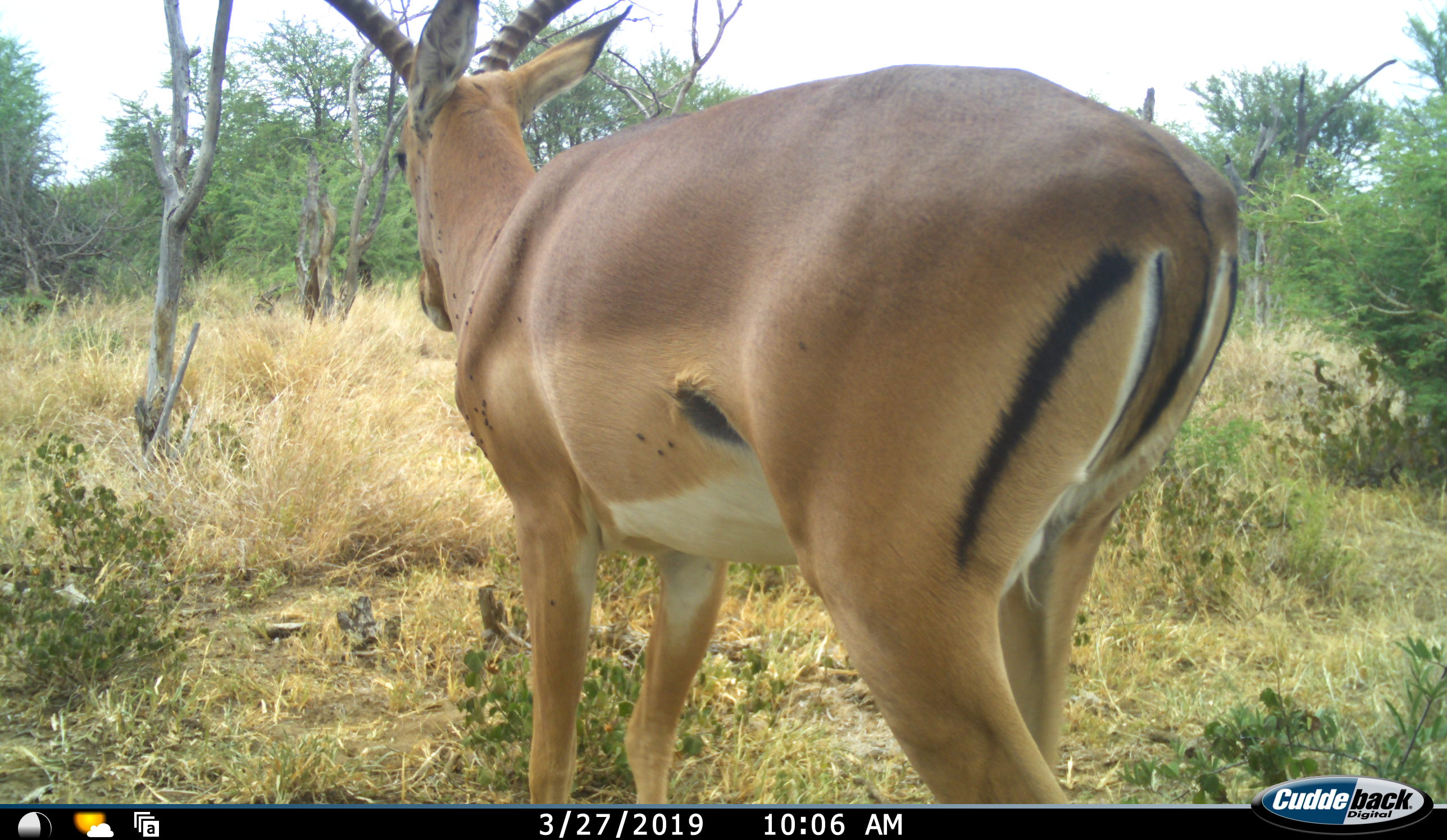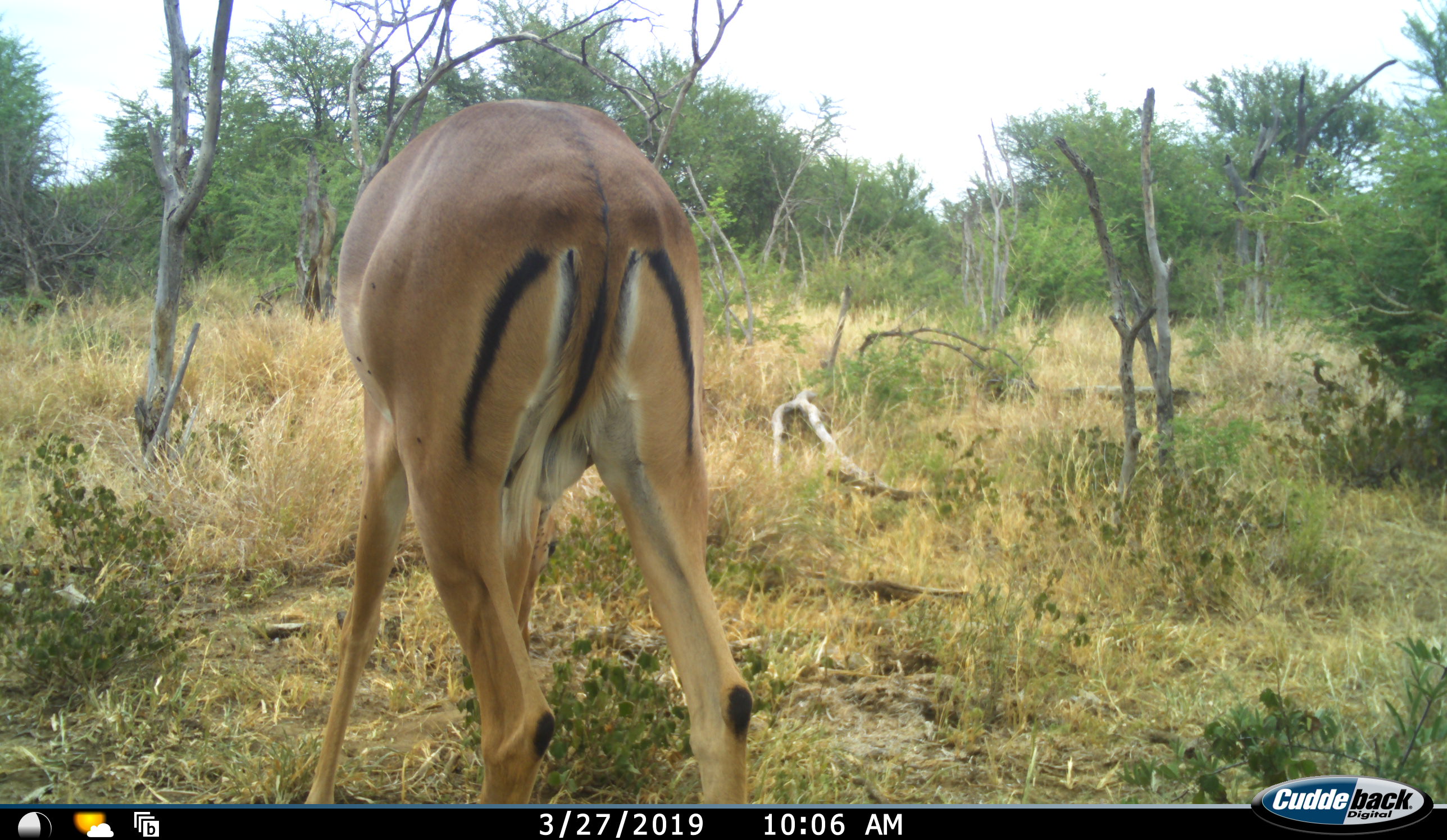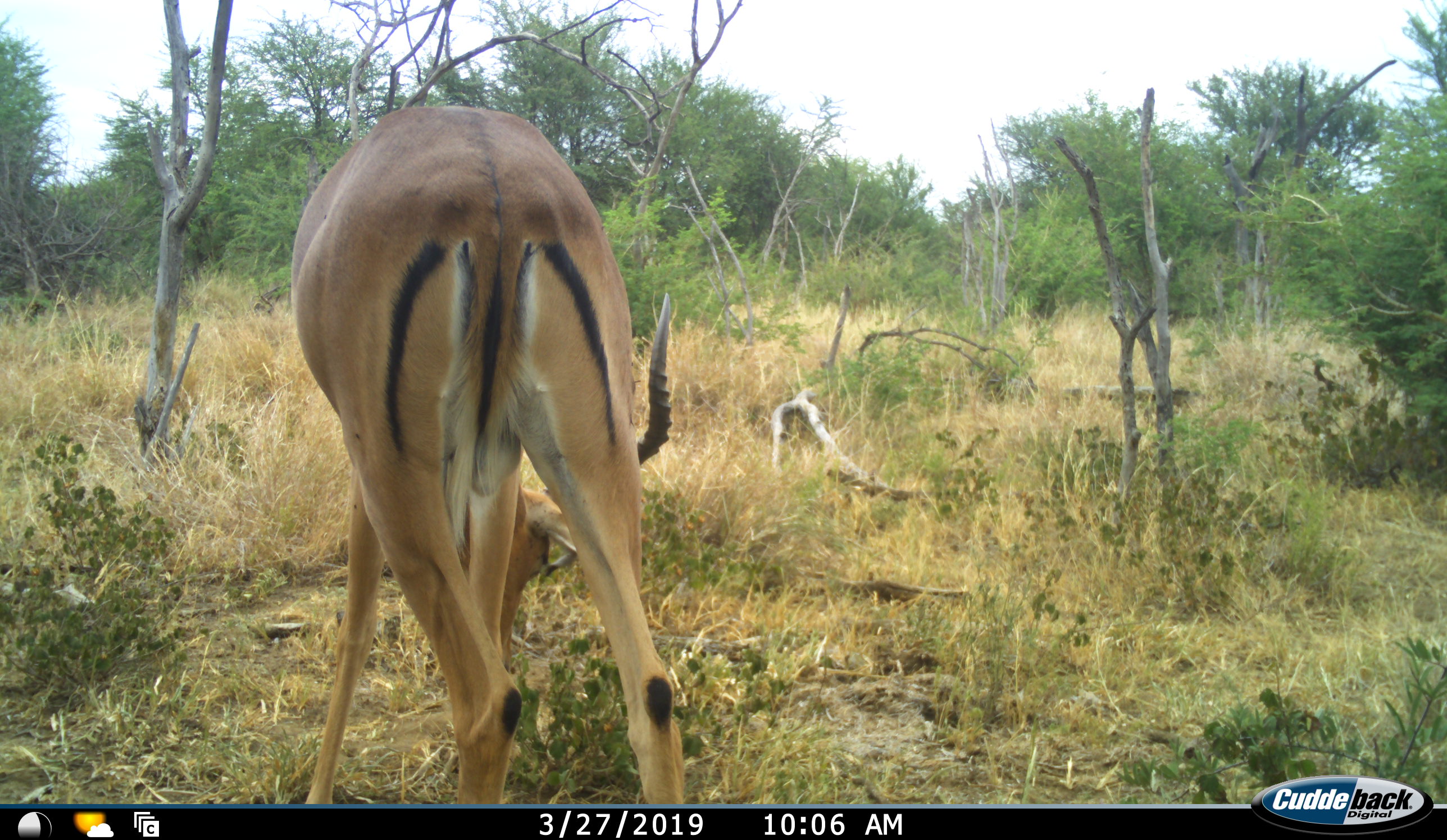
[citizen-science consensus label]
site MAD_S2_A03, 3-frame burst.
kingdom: Animalia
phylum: Chordata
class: Mammalia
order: Artiodactyla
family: Bovidae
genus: Aepyceros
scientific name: Aepyceros melampus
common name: impala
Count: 1.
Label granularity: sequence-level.